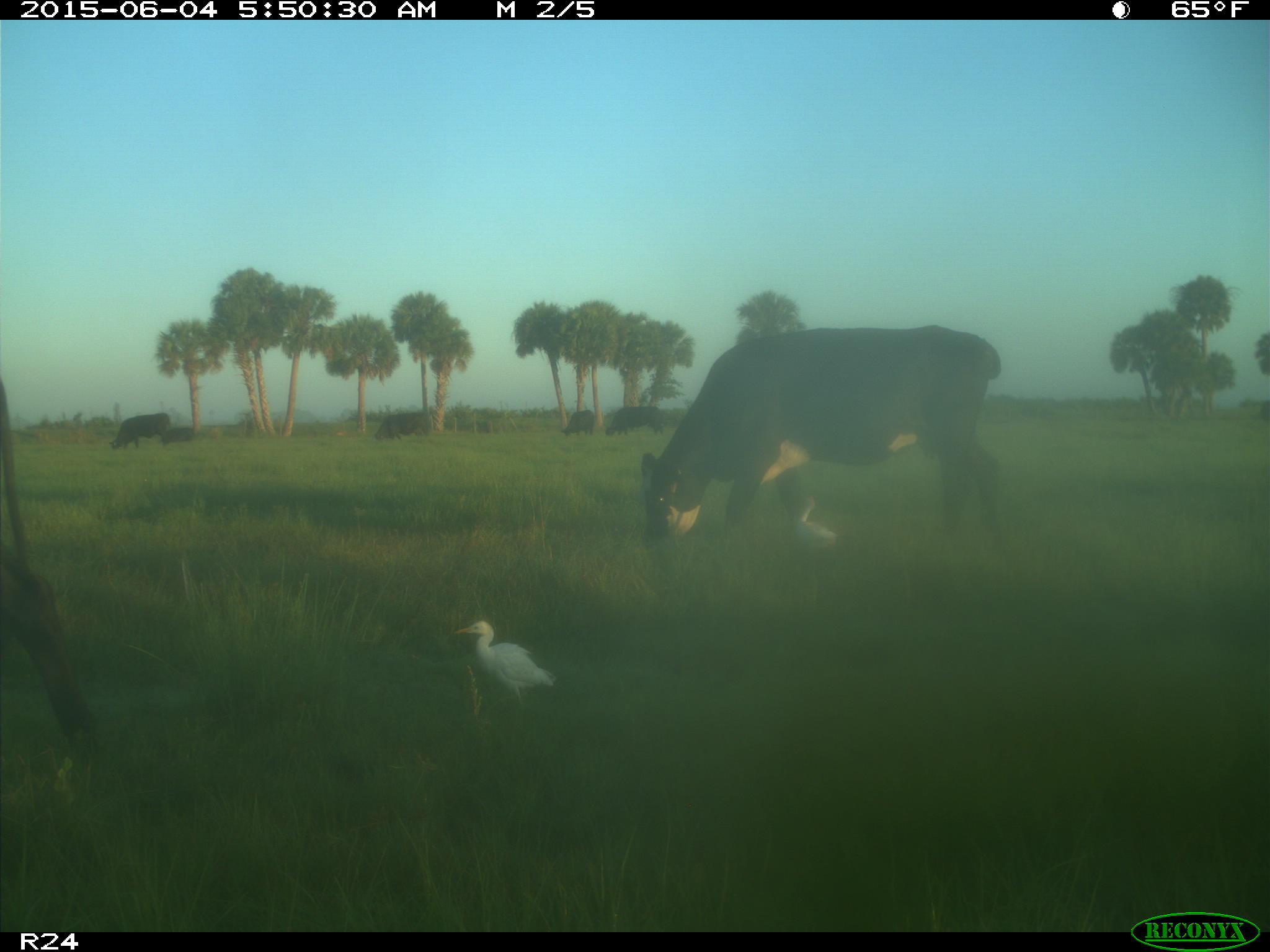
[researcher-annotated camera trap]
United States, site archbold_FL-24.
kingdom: Animalia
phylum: Chordata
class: Mammalia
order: Artiodactyla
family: Bovidae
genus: Bos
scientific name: Bos taurus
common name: domestic cow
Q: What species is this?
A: Bos taurus (domestic cow).